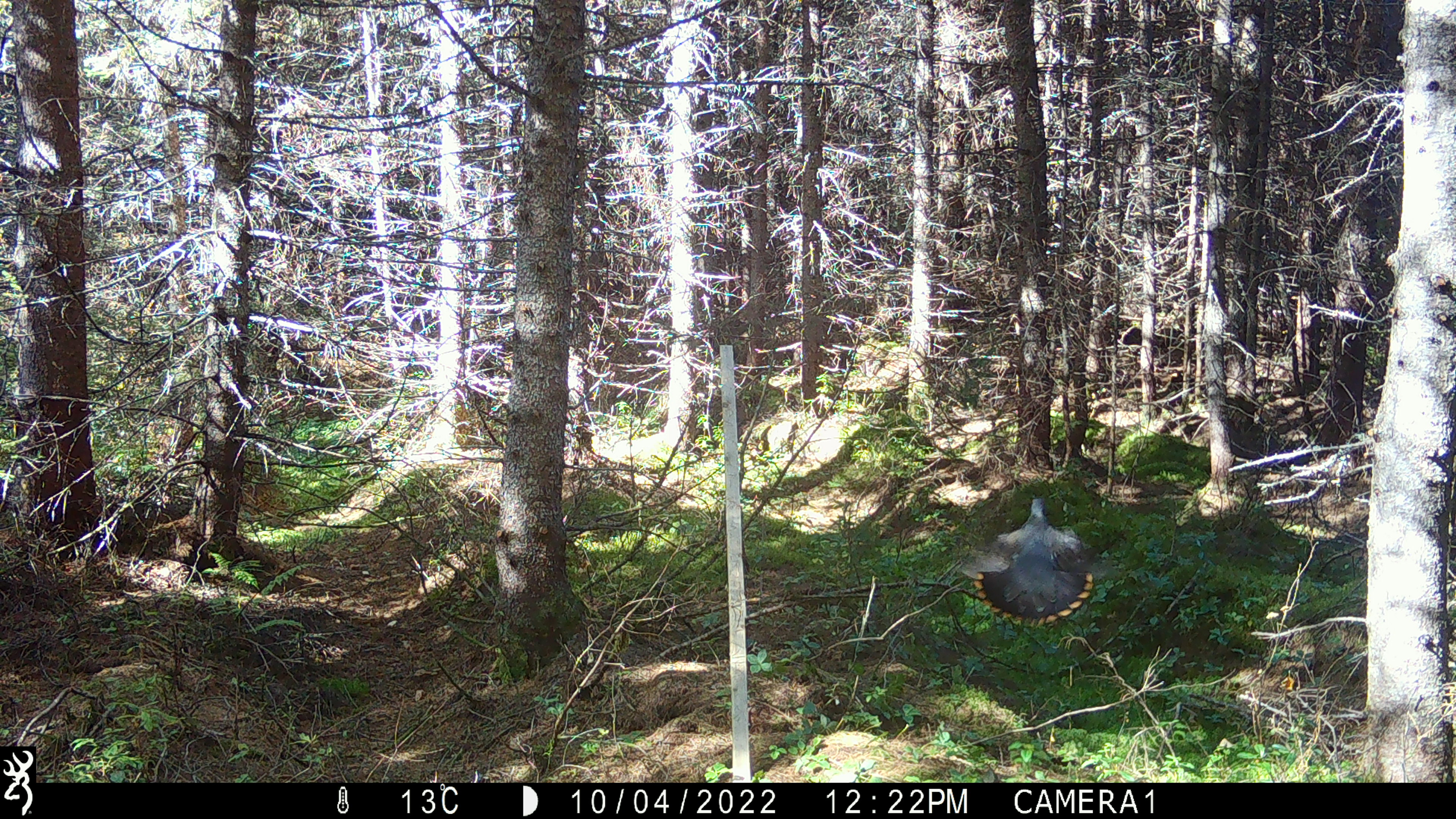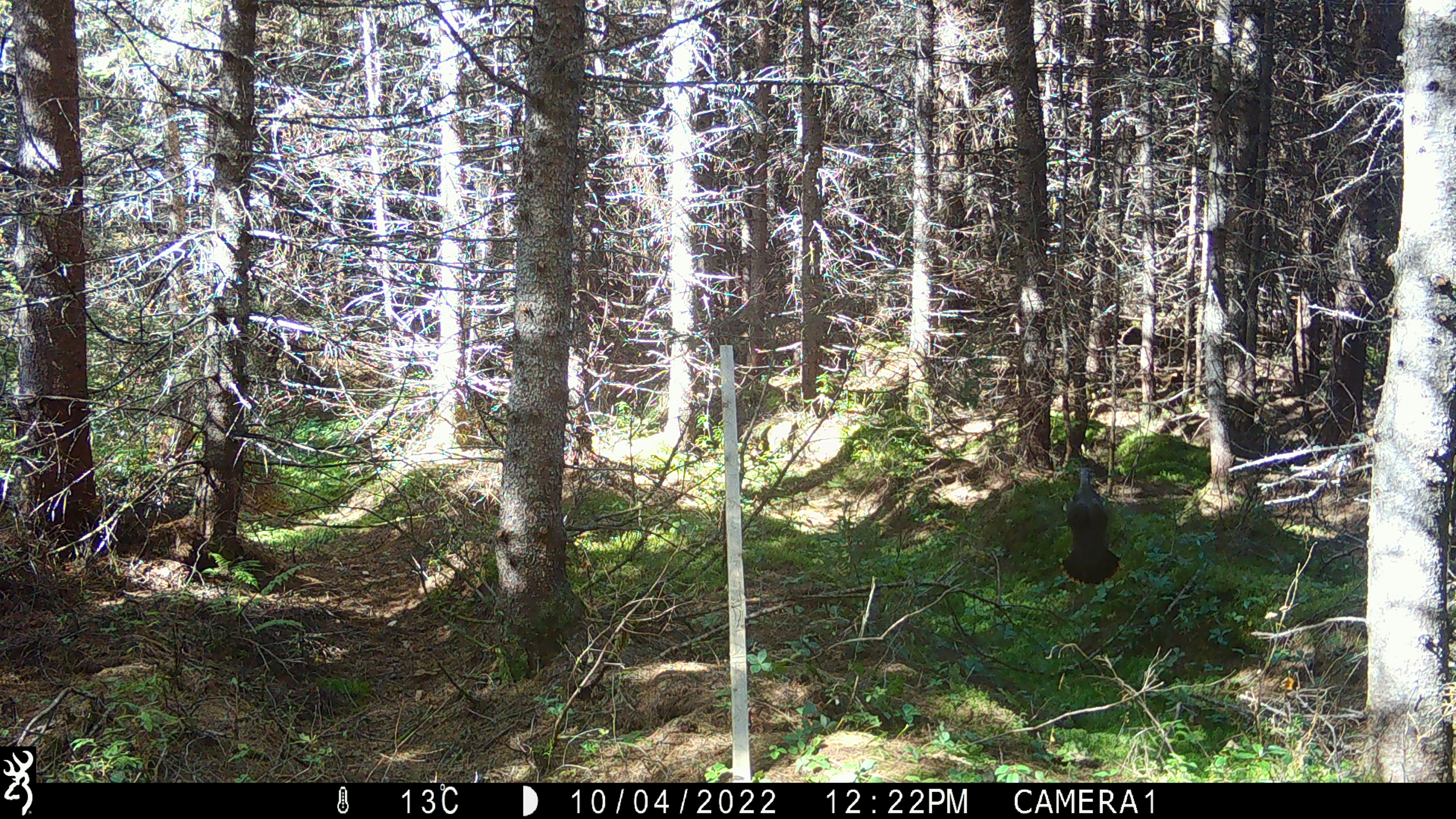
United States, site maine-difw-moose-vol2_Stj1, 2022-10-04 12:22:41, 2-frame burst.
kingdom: Animalia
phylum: Chordata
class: Aves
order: Galliformes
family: Phasianidae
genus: Canachites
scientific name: Canachites canadensis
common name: spruce grouse